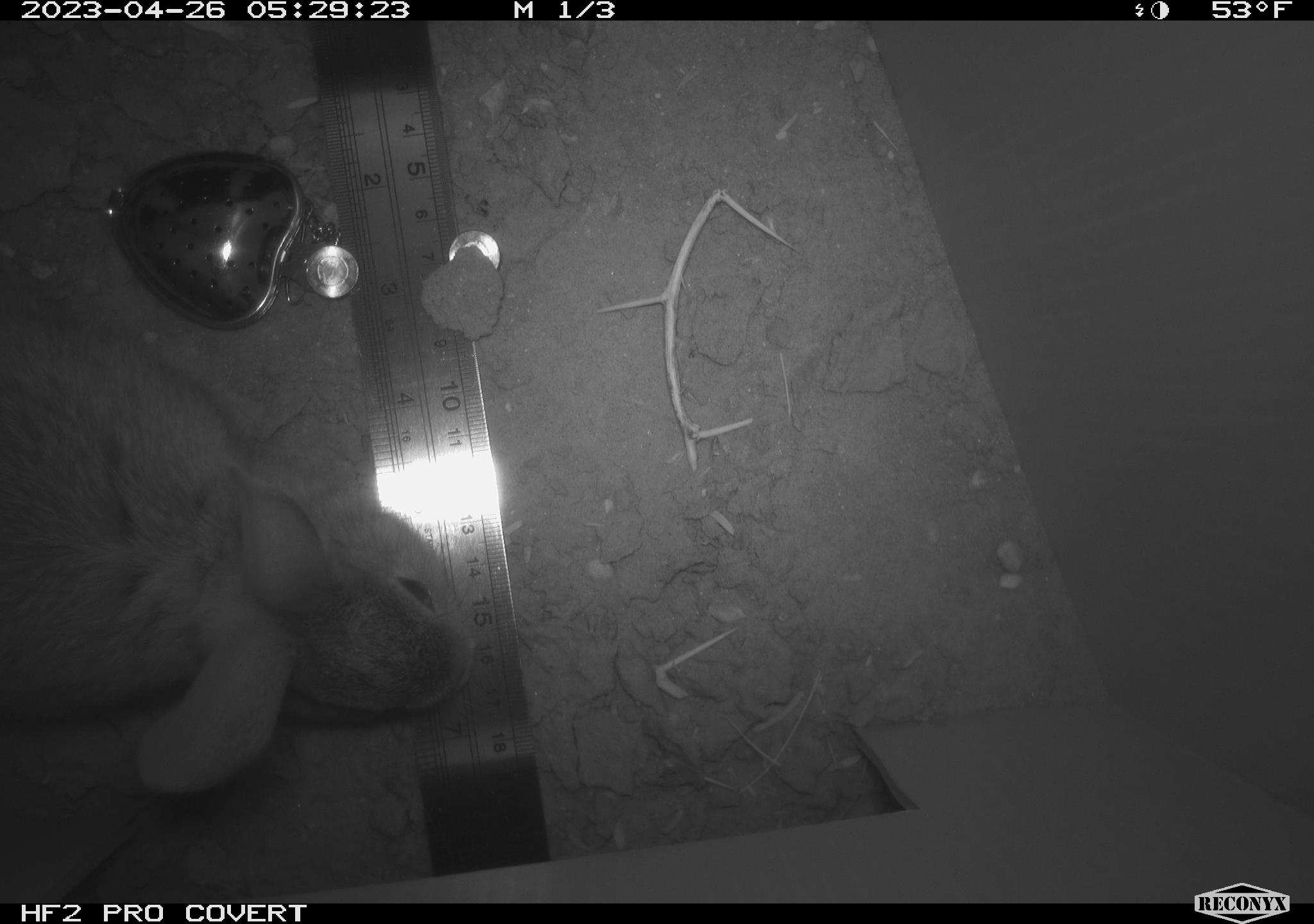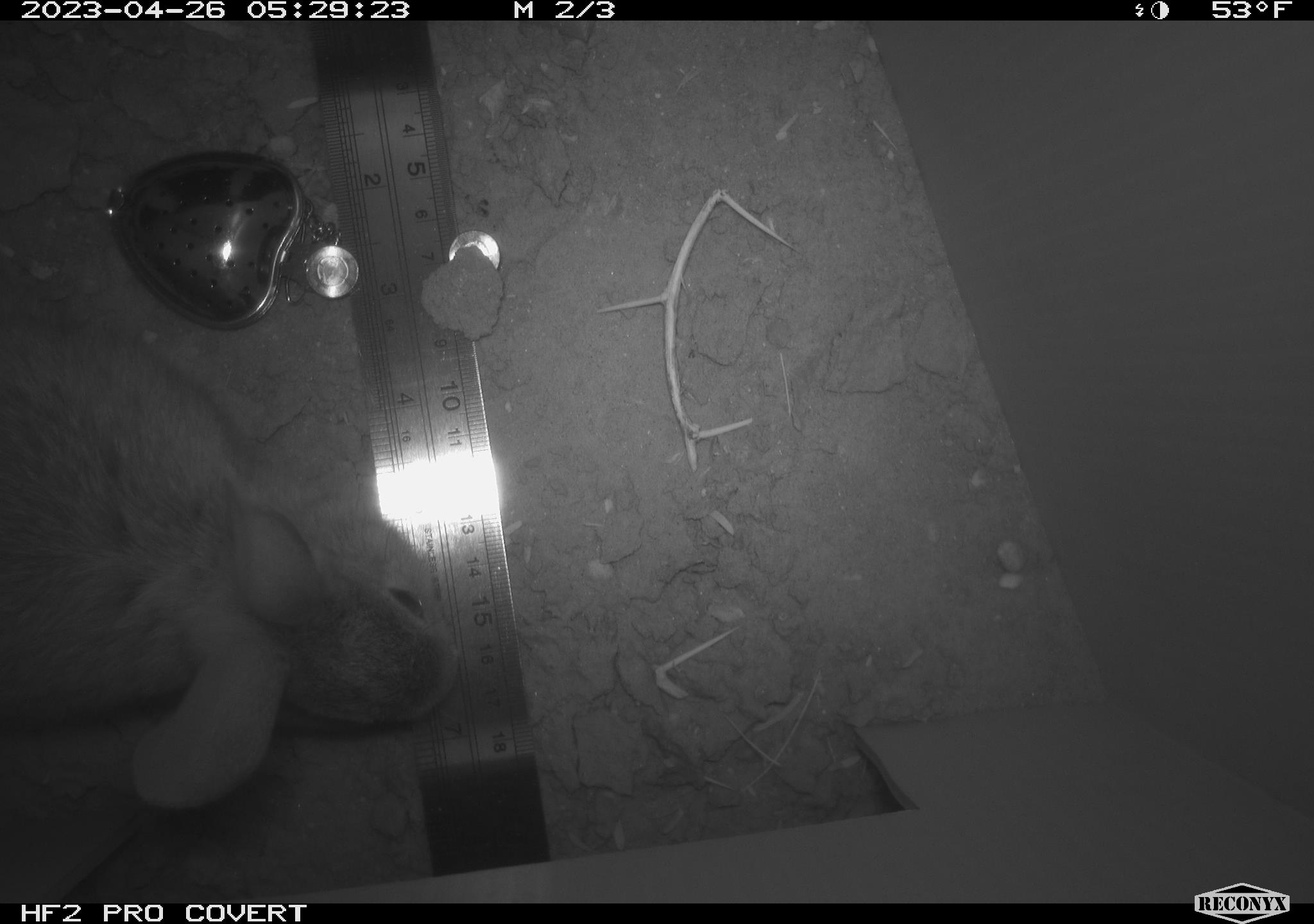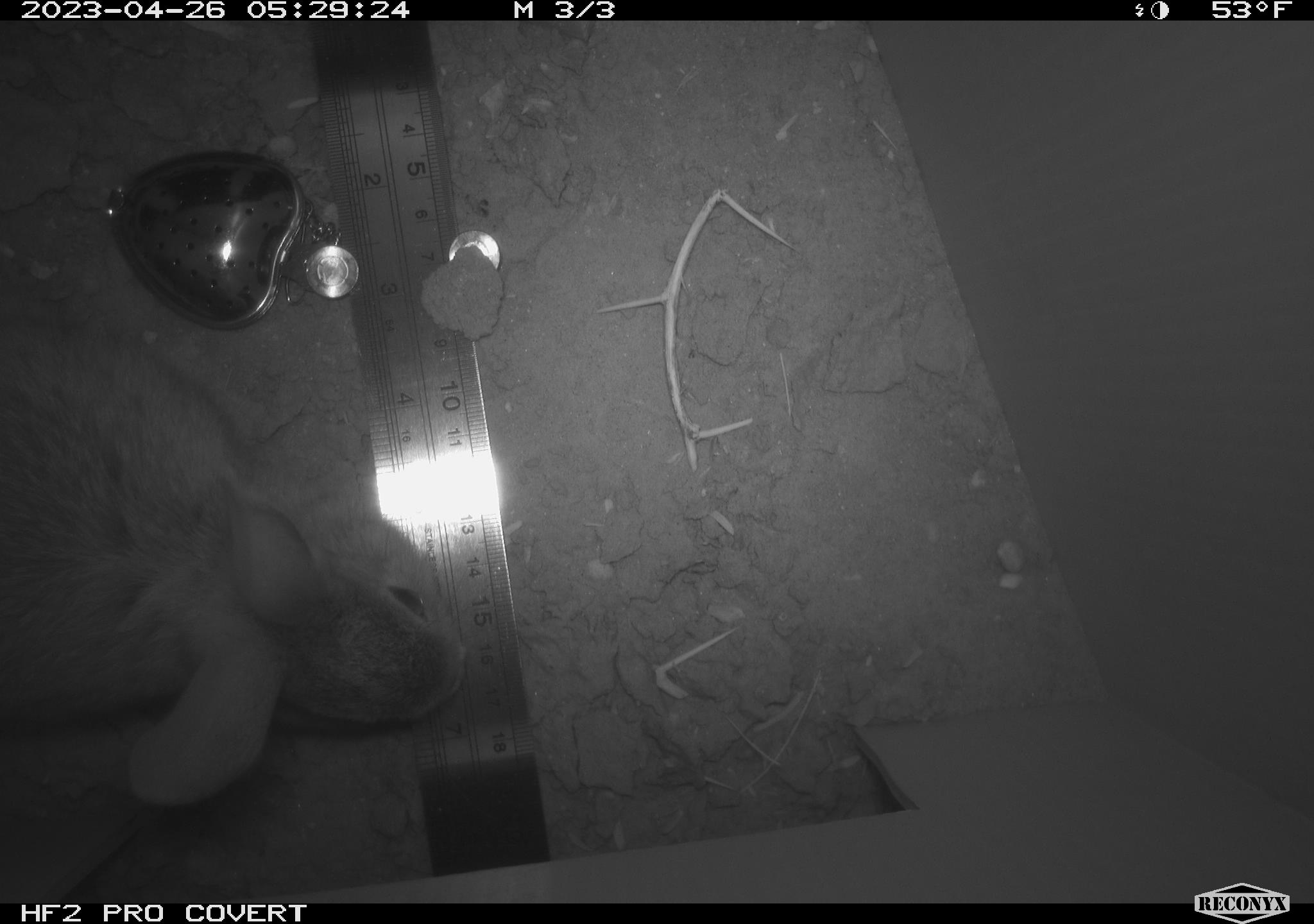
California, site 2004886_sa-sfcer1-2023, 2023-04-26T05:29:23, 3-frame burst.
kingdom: Animalia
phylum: Chordata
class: Mammalia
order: Lagomorpha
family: Leporidae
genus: Sylvilagus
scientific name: Sylvilagus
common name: cottontail rabbits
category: sylvilagus species